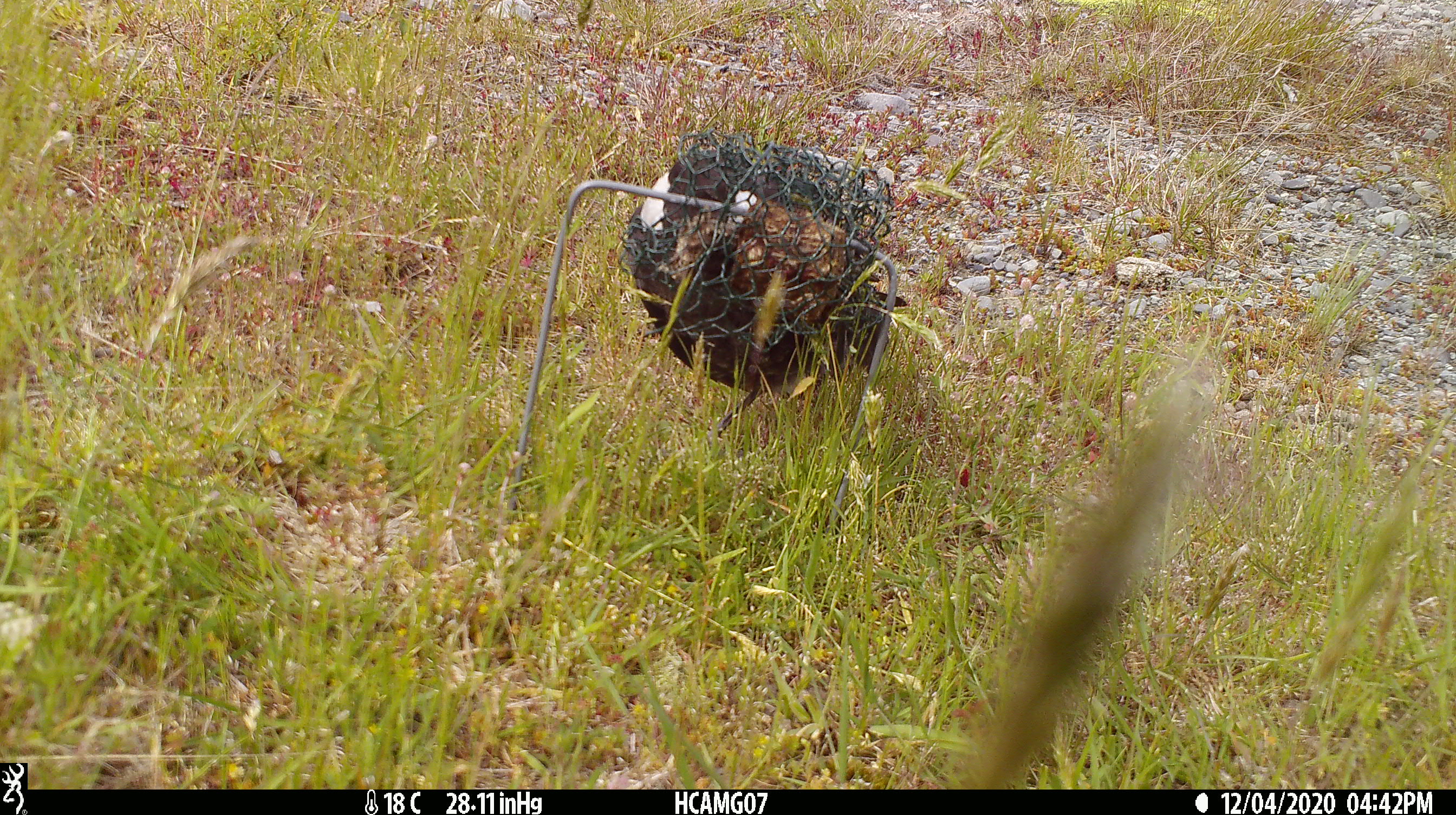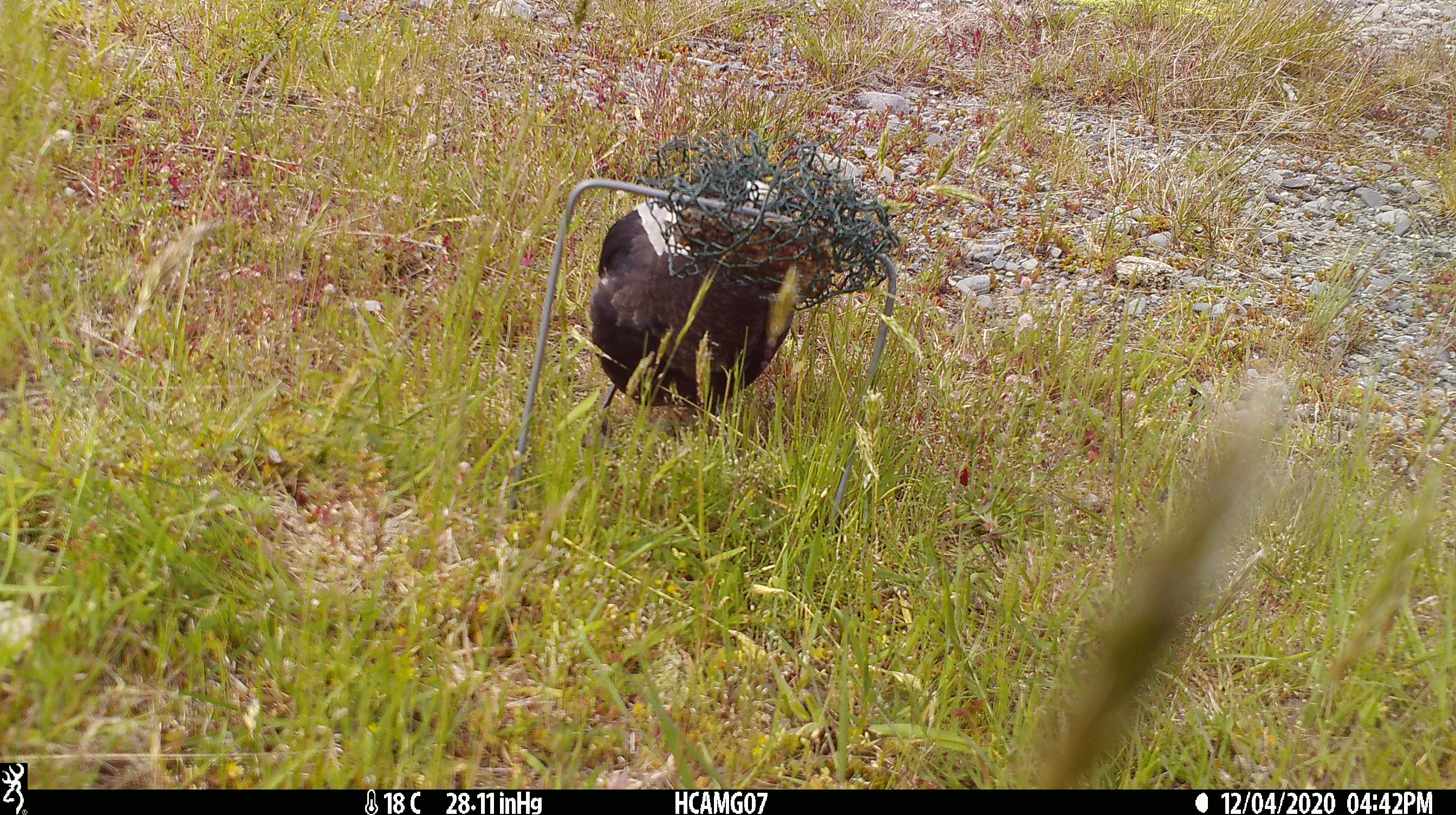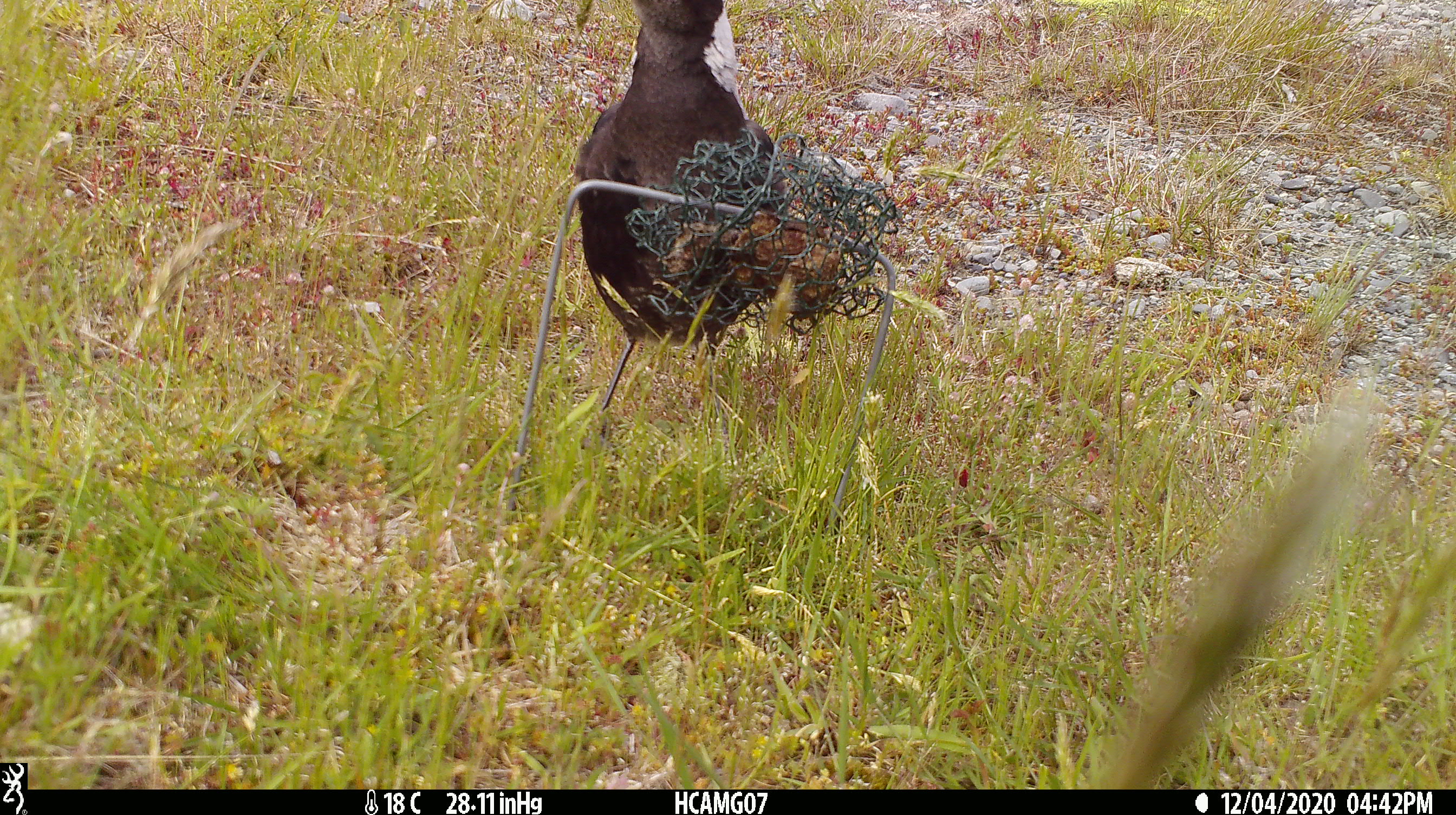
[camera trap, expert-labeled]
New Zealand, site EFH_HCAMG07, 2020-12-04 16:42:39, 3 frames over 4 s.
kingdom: Animalia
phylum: Chordata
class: Aves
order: Passeriformes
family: Artamidae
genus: Gymnorhina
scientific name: Gymnorhina tibicen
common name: australian magpie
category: magpie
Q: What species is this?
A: Magpie (australian magpie) (Gymnorhina tibicen).